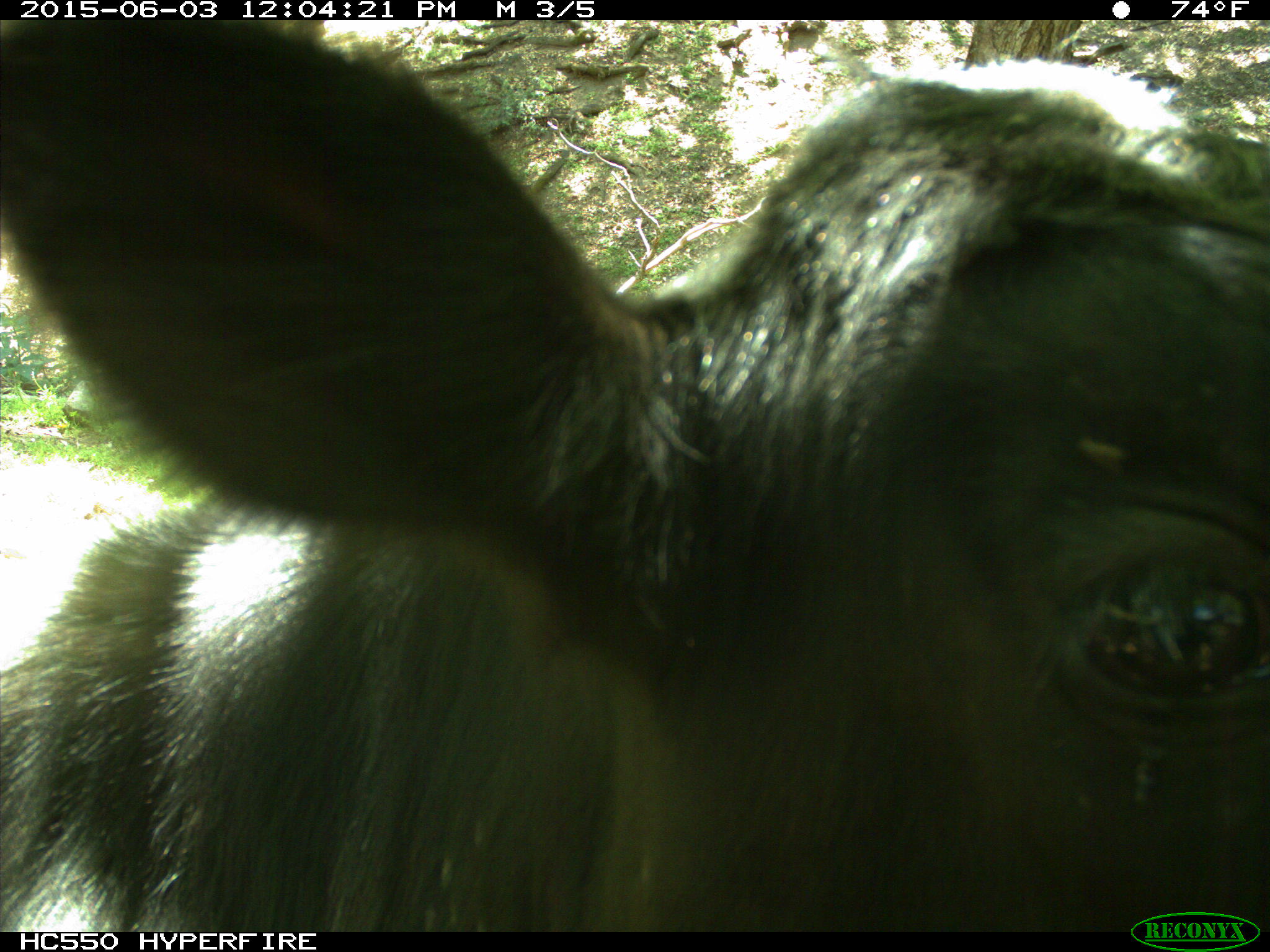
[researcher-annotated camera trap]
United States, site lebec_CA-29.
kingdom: Animalia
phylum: Chordata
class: Mammalia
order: Artiodactyla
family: Bovidae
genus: Bos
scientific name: Bos taurus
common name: domestic cow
Bos taurus (domestic cow).